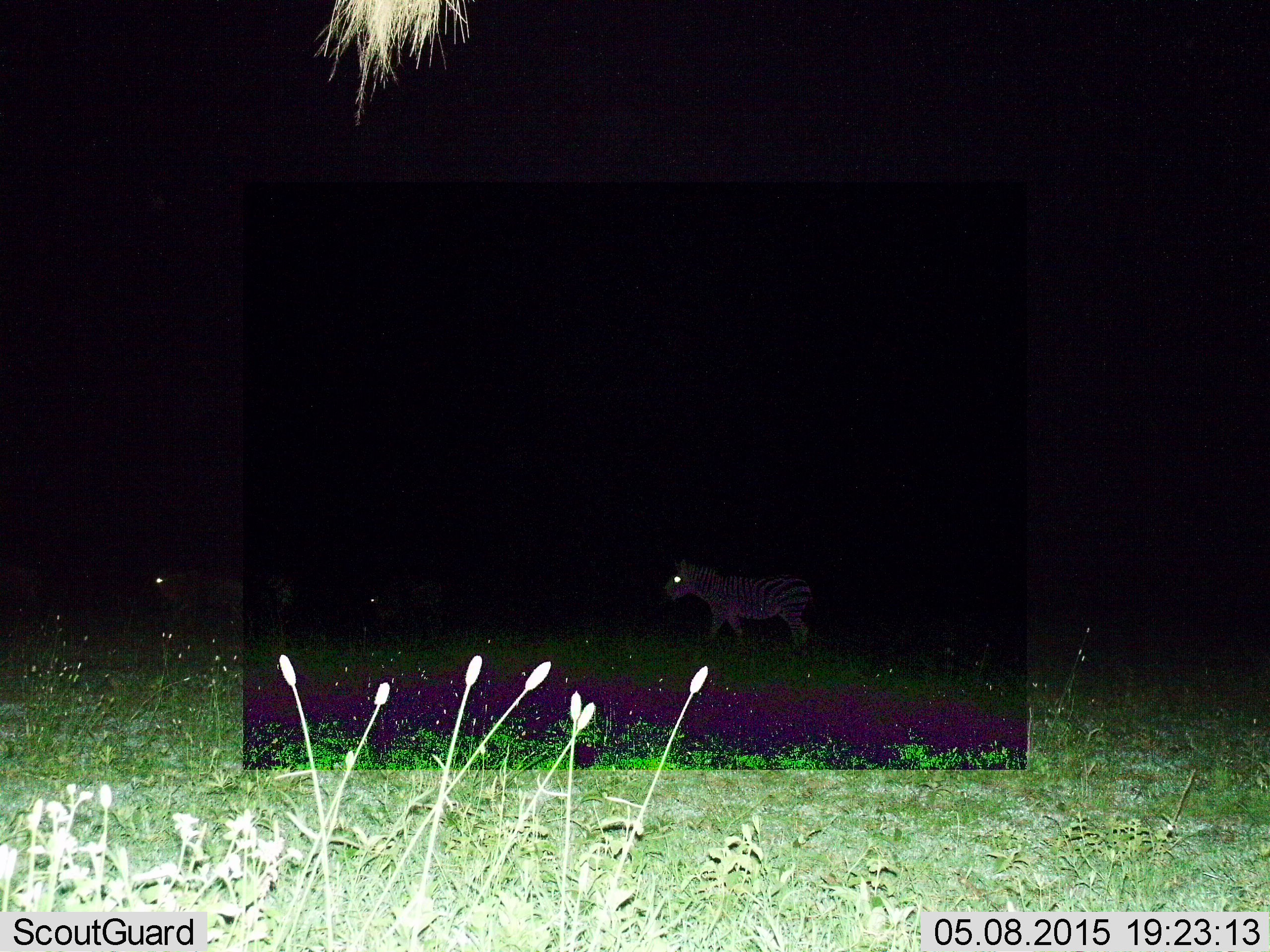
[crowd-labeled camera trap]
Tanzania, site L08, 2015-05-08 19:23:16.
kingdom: Animalia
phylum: Chordata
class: Mammalia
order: Perissodactyla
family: Equidae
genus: Equus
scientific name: Equus quagga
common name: plains zebra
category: zebra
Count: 1.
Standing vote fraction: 18%.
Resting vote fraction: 0%.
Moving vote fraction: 91%.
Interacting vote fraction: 0%.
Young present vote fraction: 0%.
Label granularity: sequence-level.